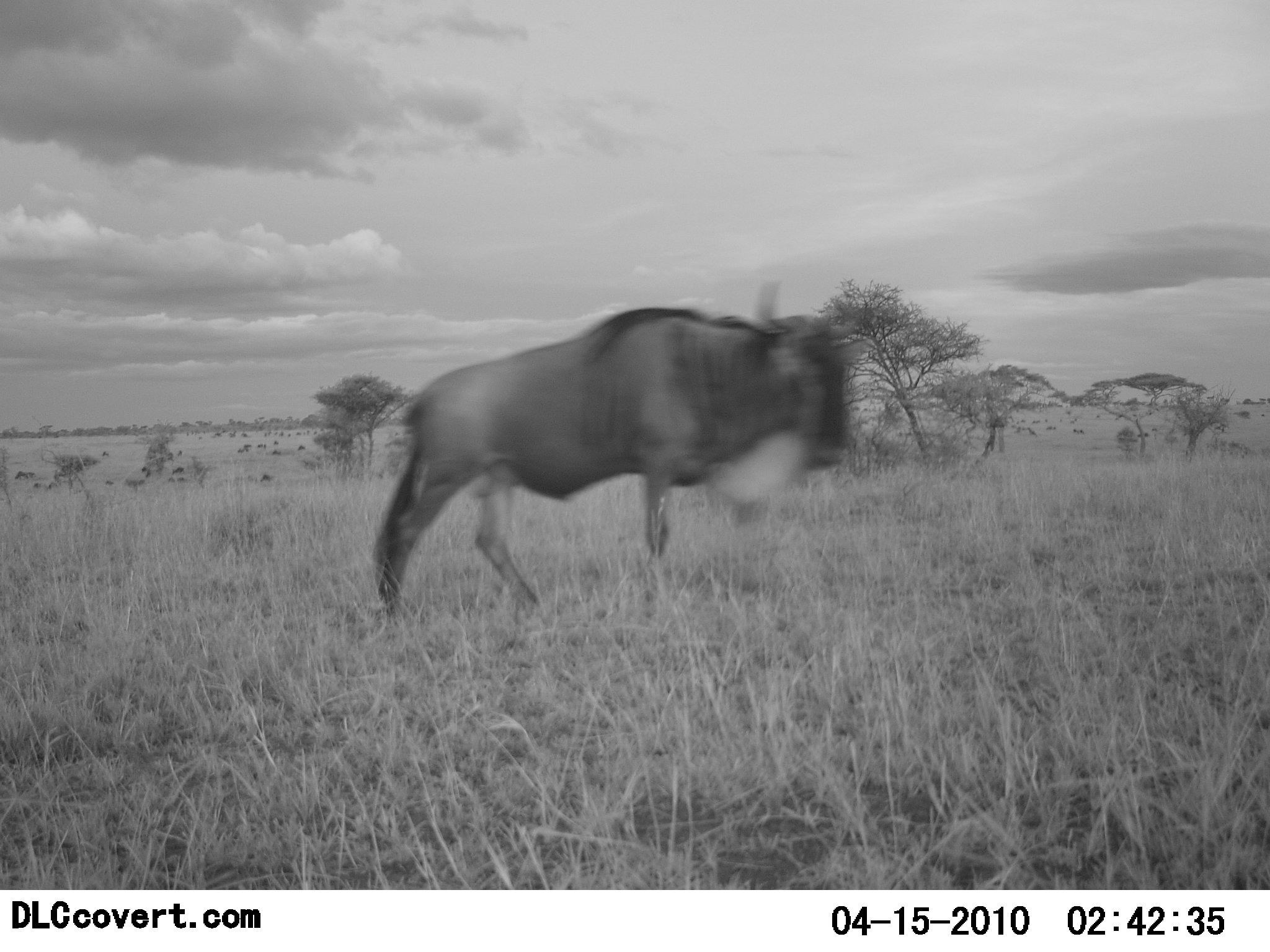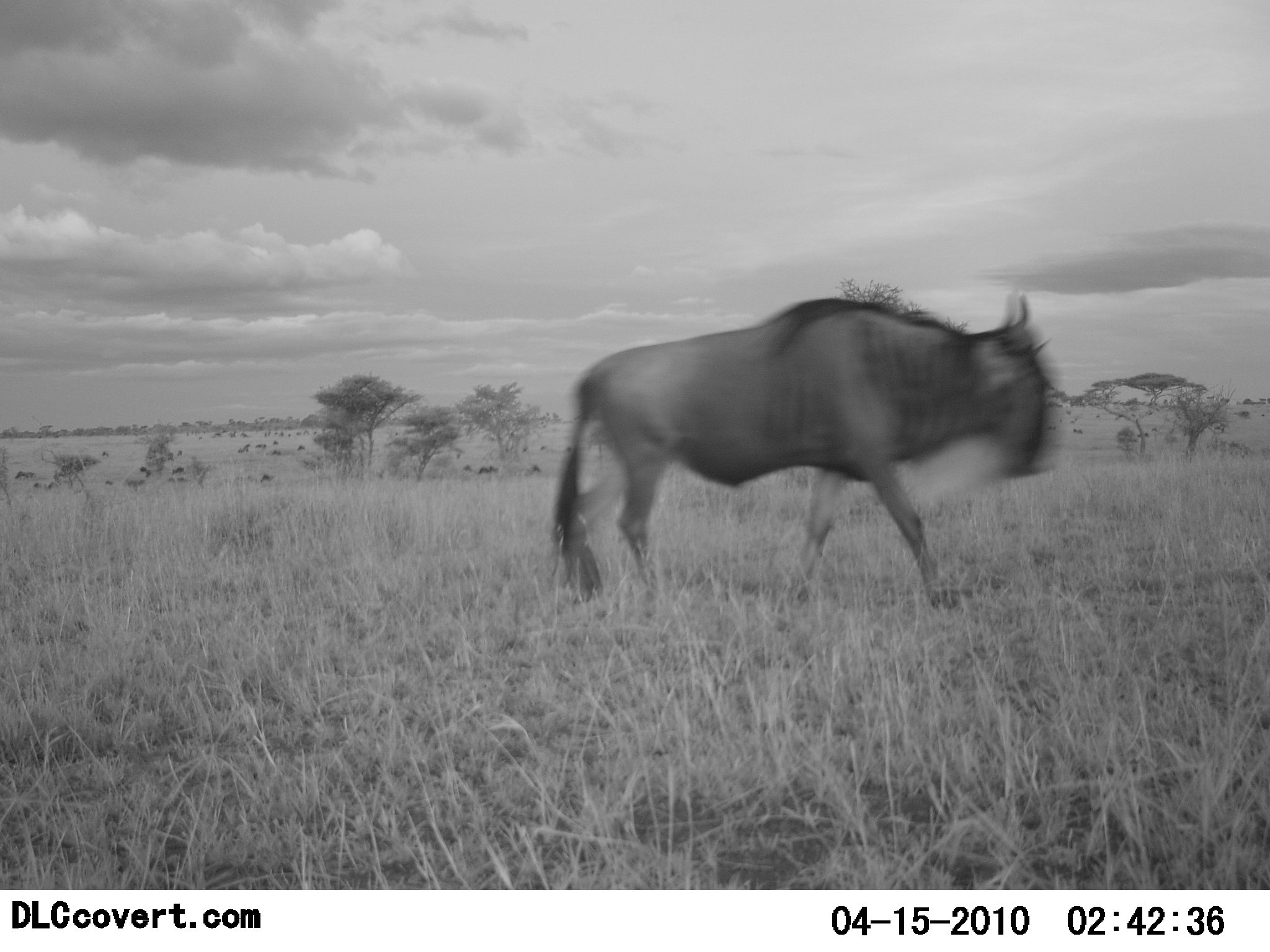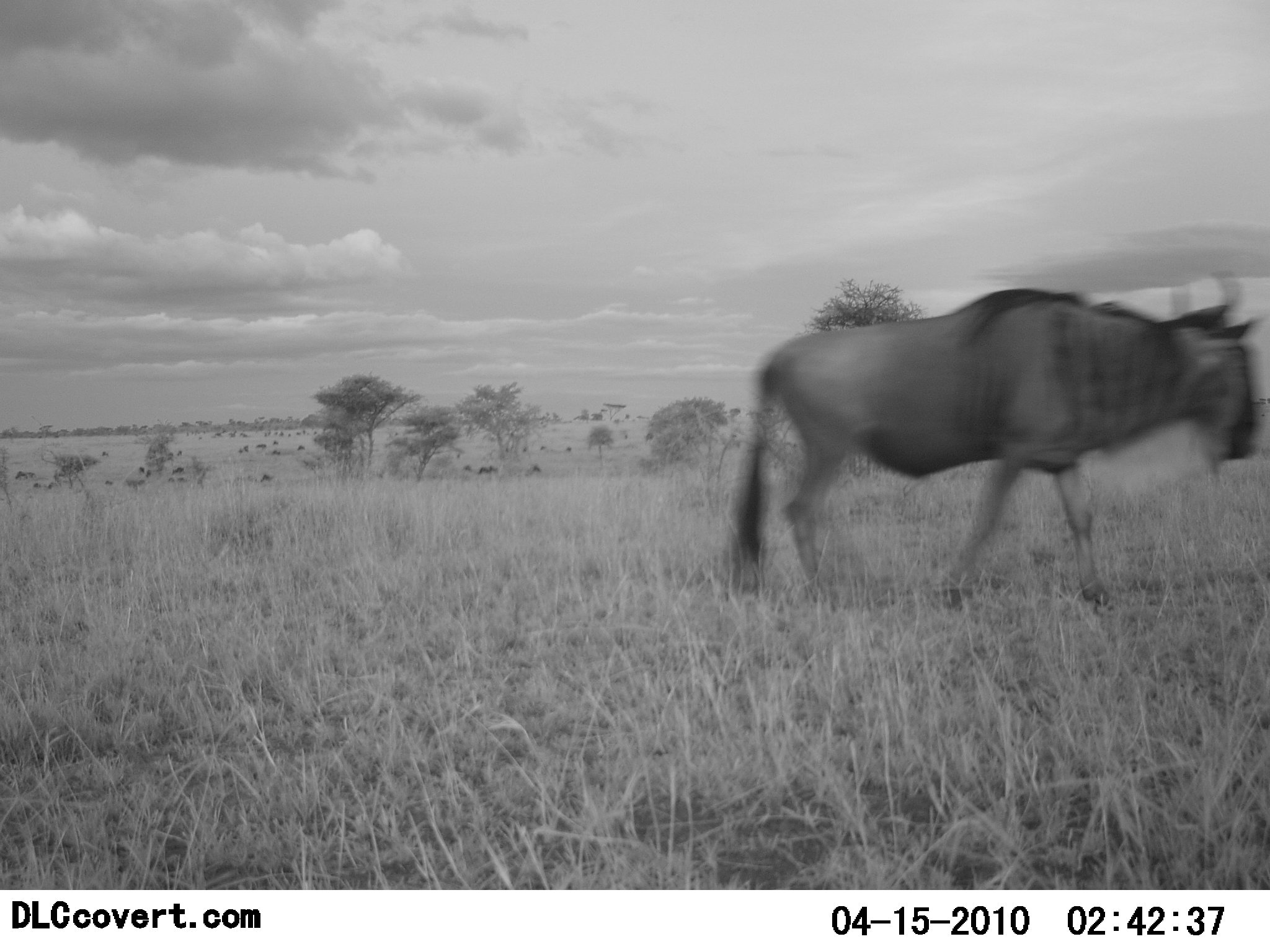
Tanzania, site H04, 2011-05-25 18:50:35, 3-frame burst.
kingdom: Animalia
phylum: Chordata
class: Mammalia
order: Artiodactyla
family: Bovidae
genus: Connochaetes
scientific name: Connochaetes taurinus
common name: blue wildebeest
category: wildebeest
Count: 1.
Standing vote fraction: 0%.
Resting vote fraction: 0%.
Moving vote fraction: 100%.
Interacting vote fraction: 0%.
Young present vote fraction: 0%.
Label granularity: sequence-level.